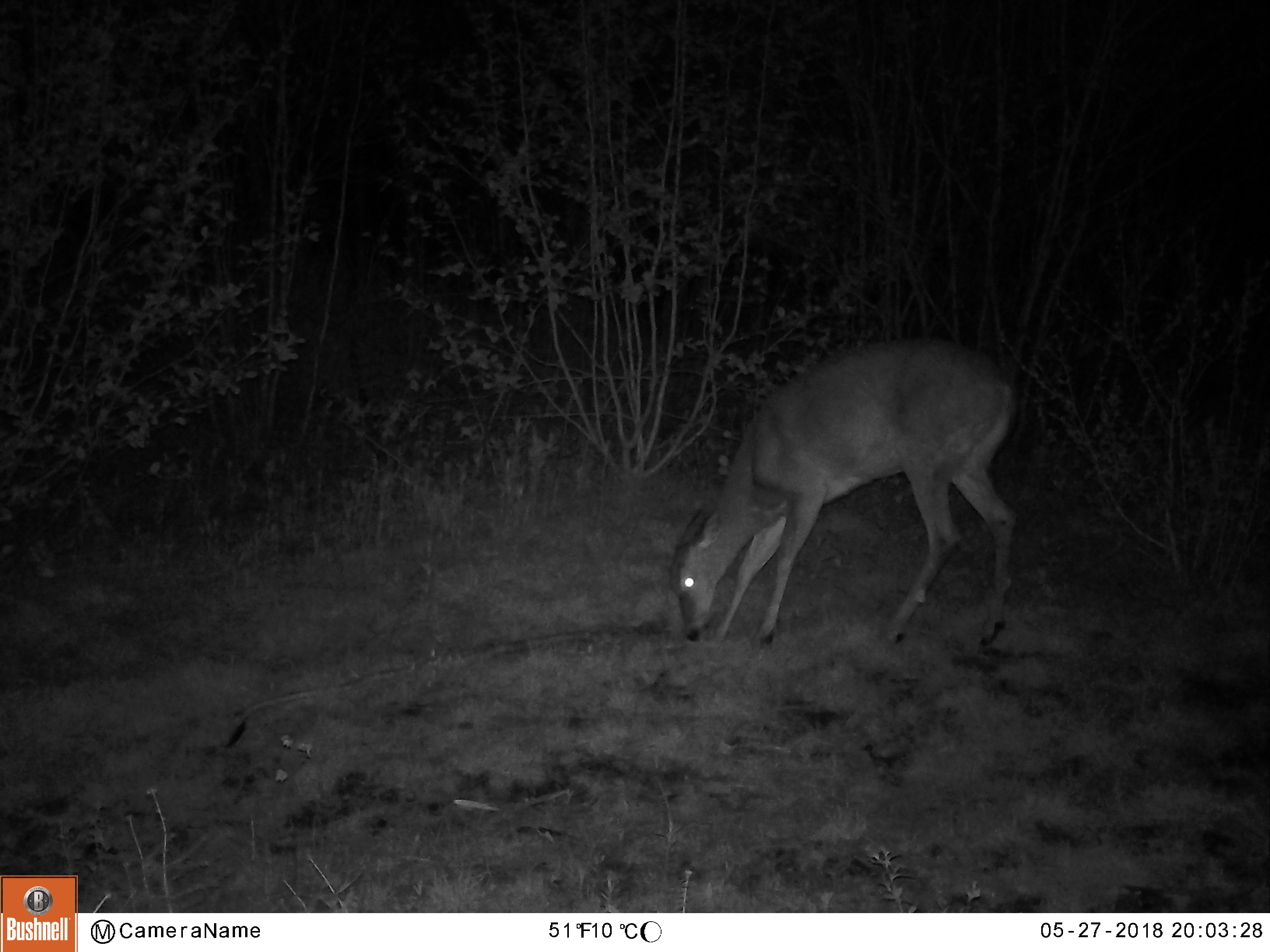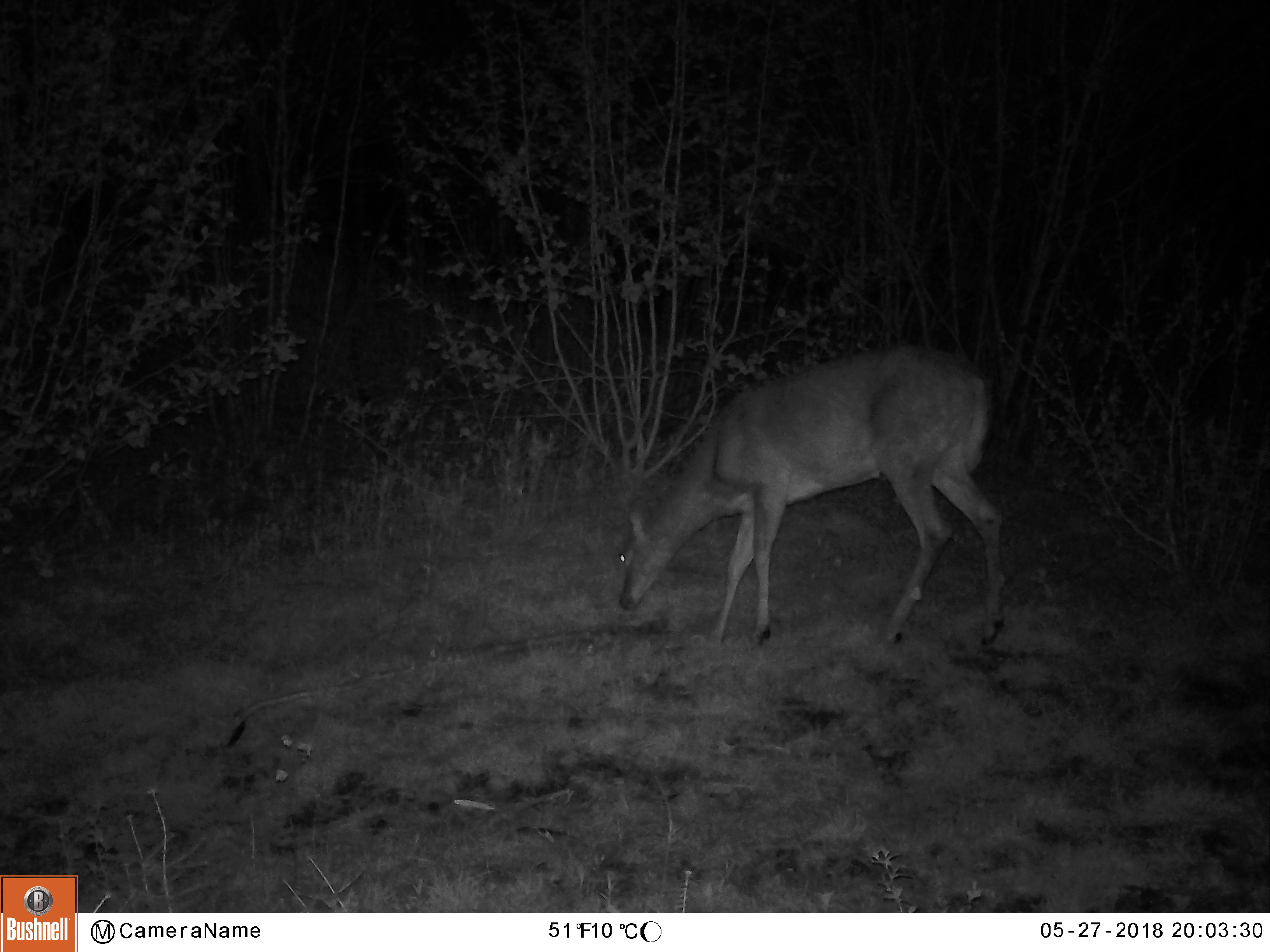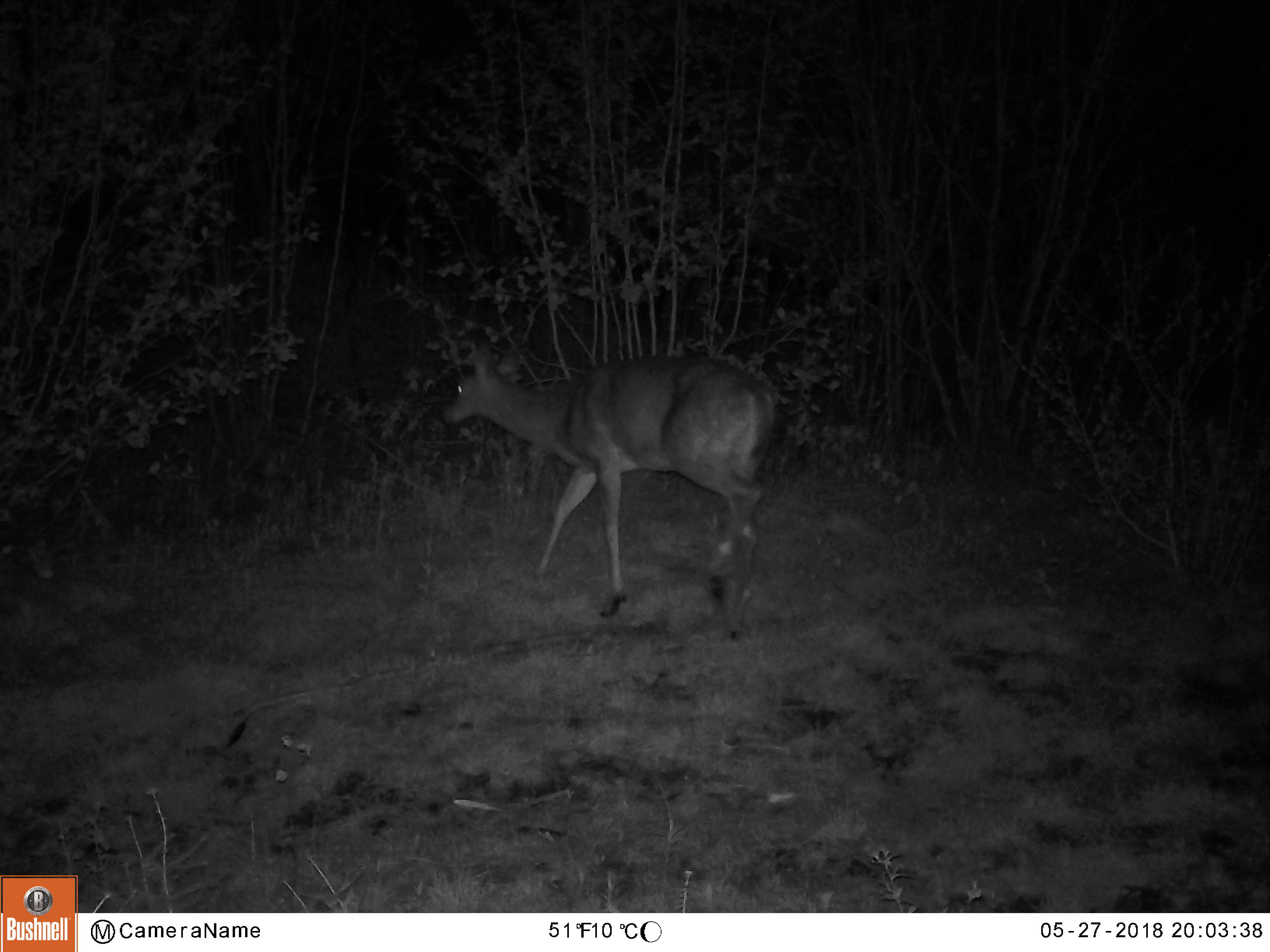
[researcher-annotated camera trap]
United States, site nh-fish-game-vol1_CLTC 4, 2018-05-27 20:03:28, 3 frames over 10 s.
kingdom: Animalia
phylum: Chordata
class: Mammalia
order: Artiodactyla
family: Cervidae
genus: Odocoileus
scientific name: Odocoileus virginianus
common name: white-tailed deer